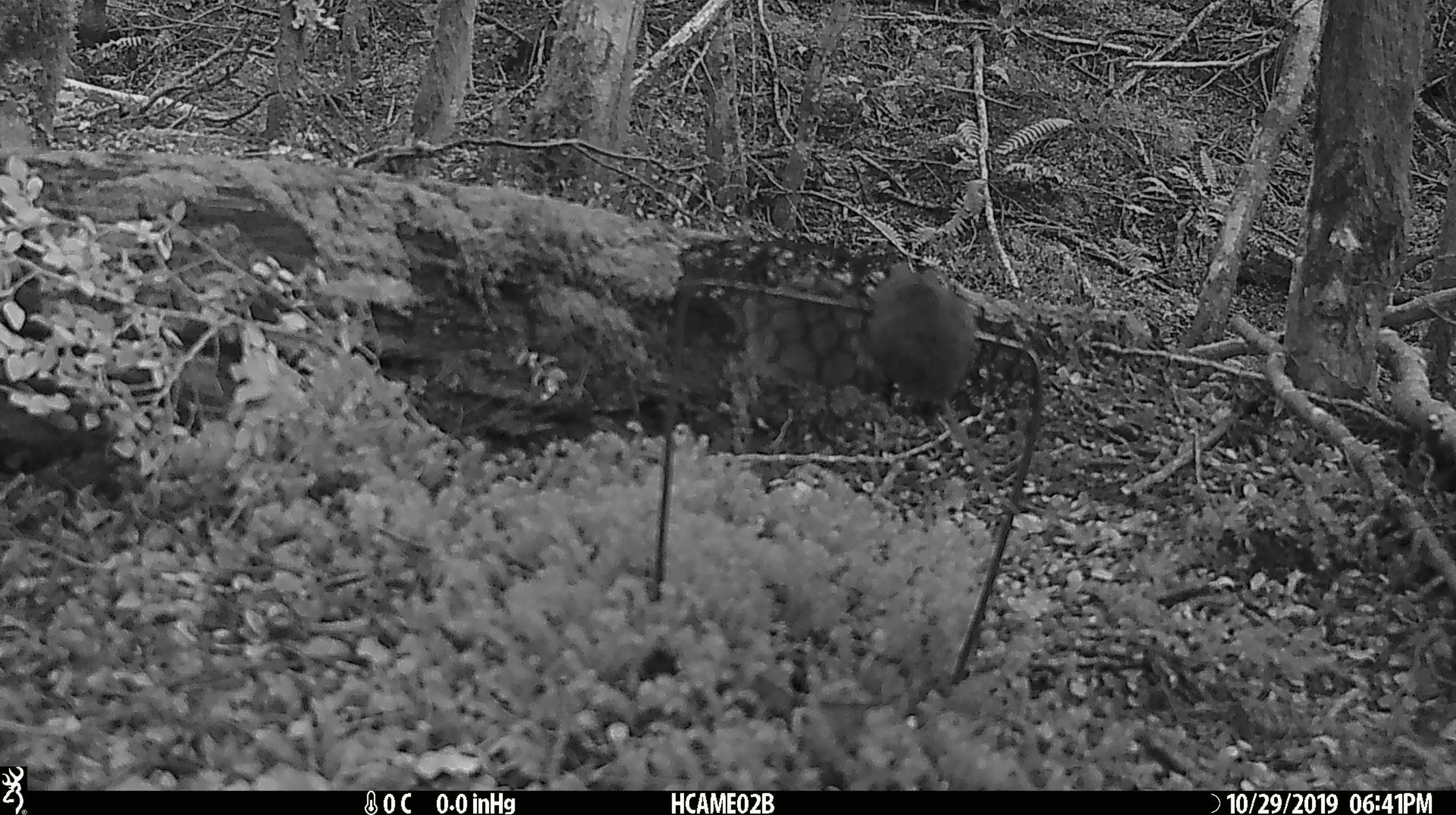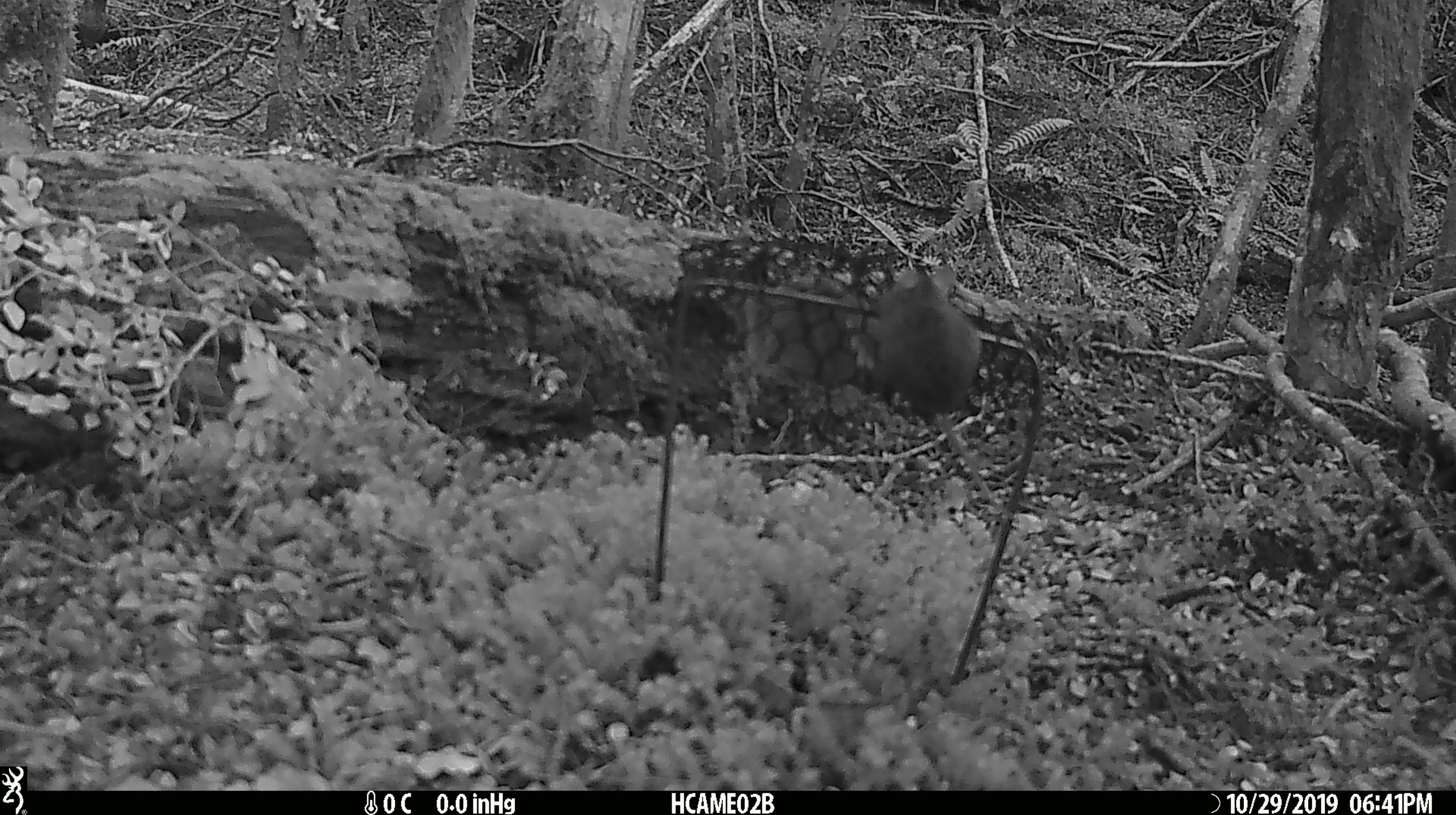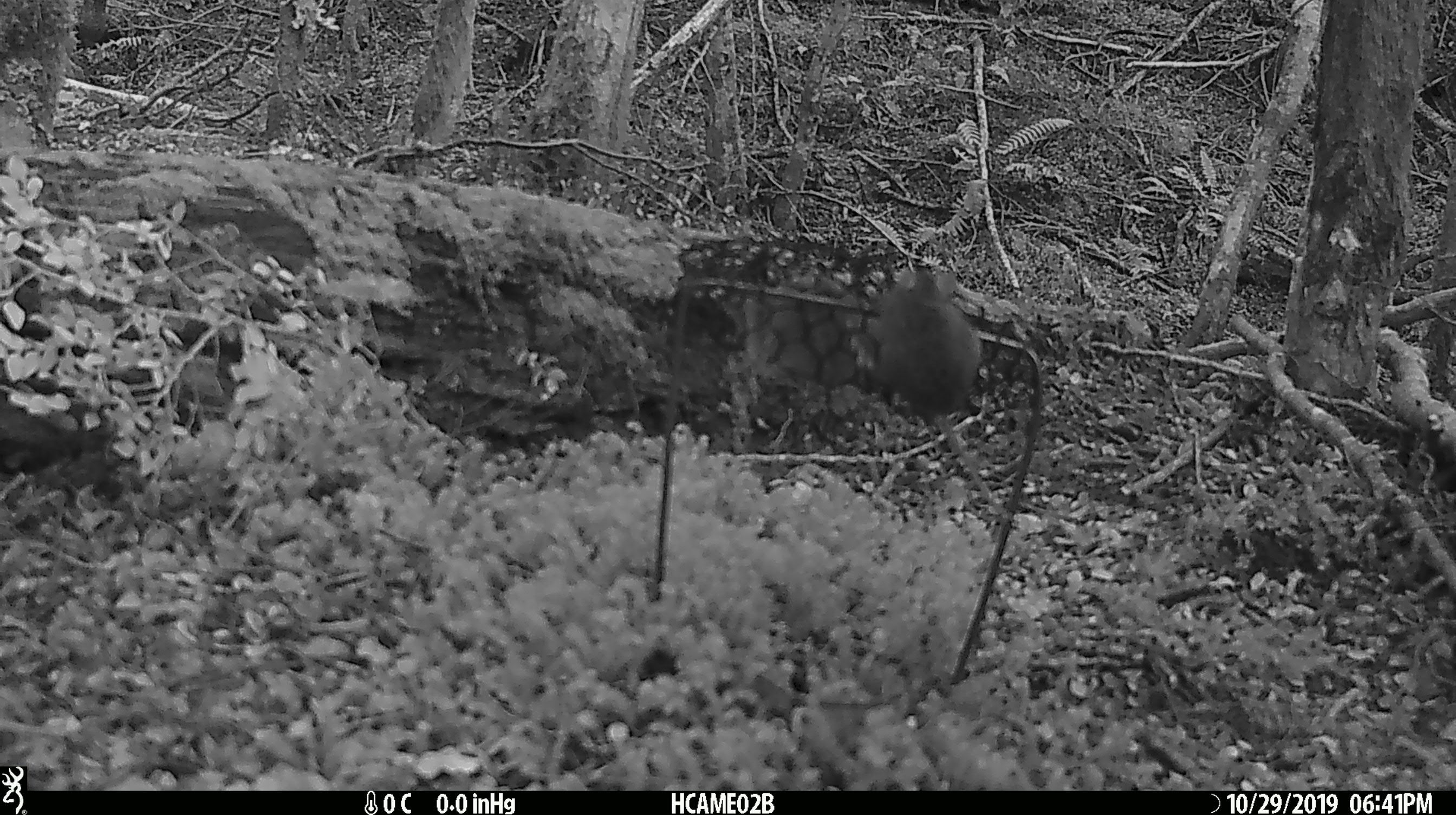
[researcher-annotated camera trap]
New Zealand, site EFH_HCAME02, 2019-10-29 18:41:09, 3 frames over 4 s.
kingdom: Animalia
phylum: Chordata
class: Mammalia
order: Rodentia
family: Muridae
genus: Mus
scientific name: Mus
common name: mouse